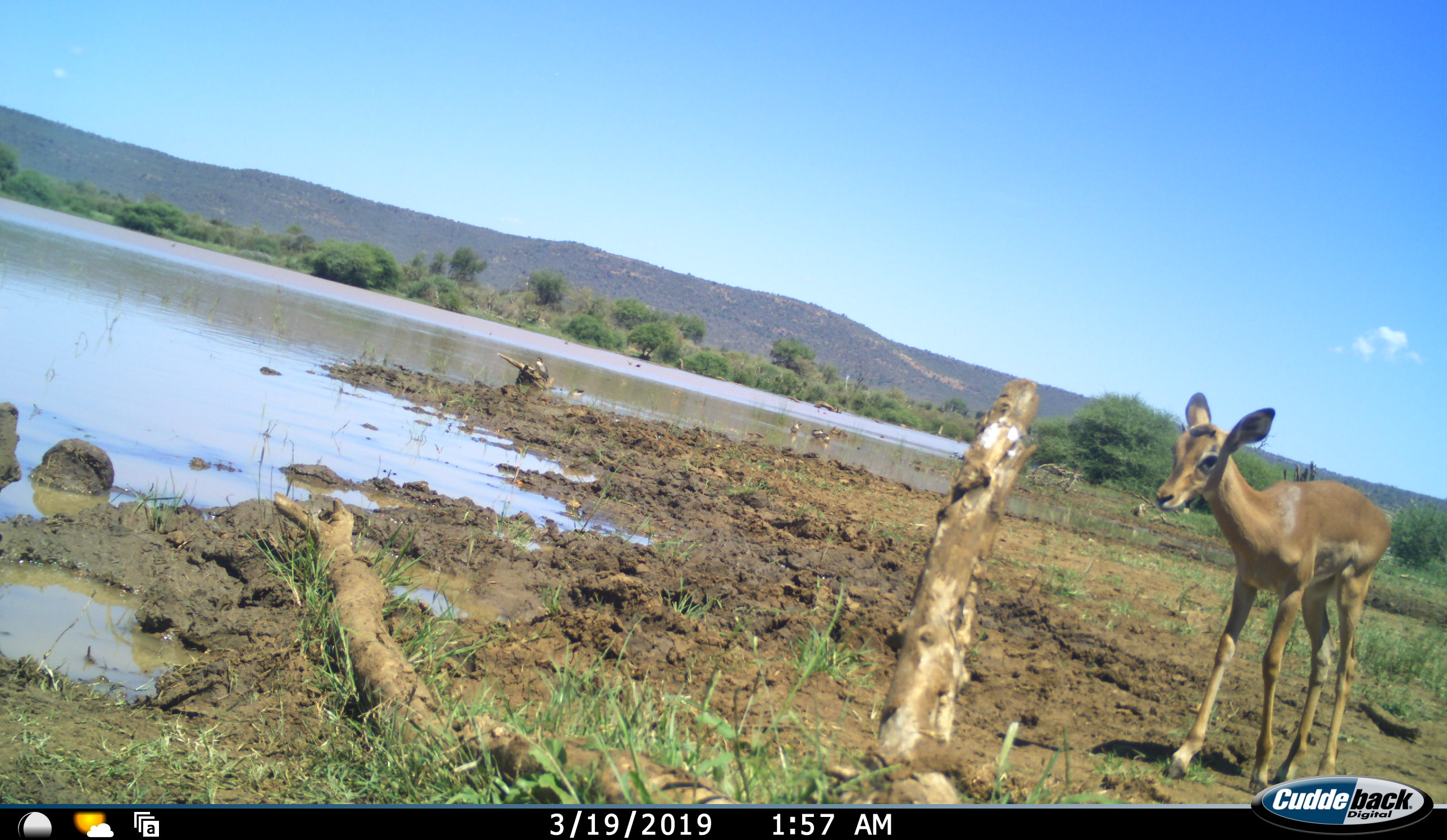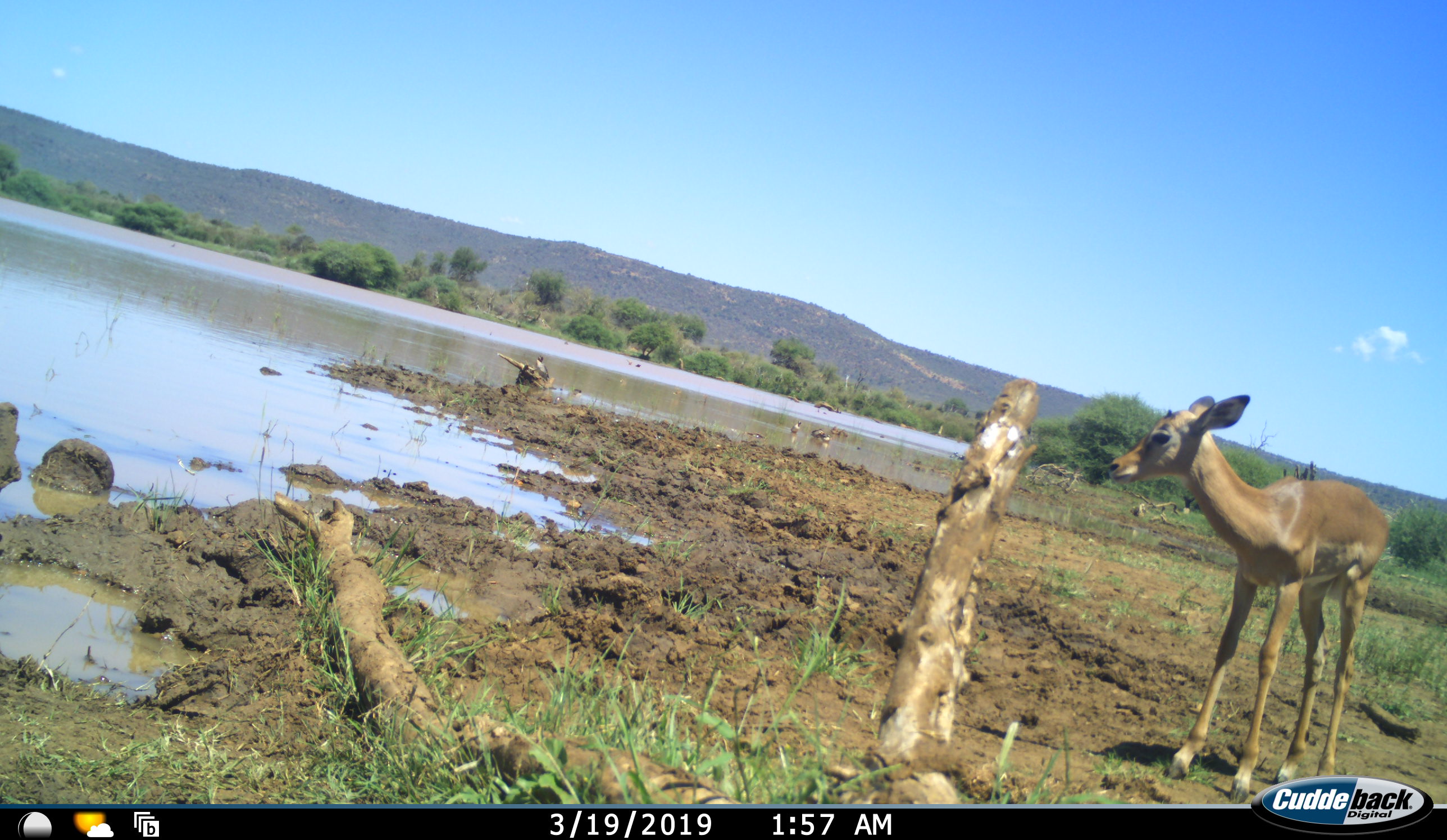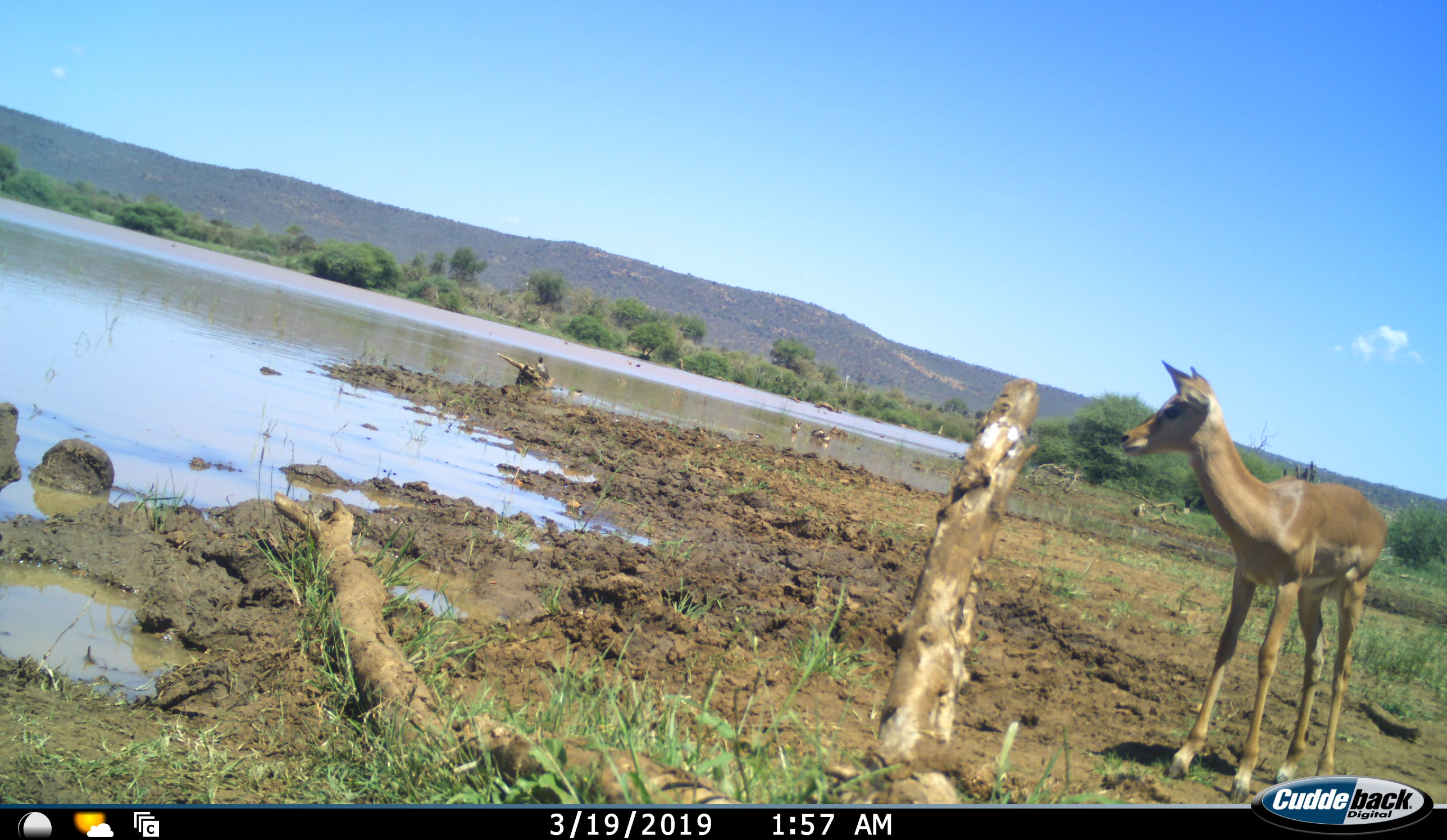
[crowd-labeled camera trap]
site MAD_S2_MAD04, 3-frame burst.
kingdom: Animalia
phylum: Chordata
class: Mammalia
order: Artiodactyla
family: Bovidae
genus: Aepyceros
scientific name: Aepyceros melampus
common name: impala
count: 1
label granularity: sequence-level